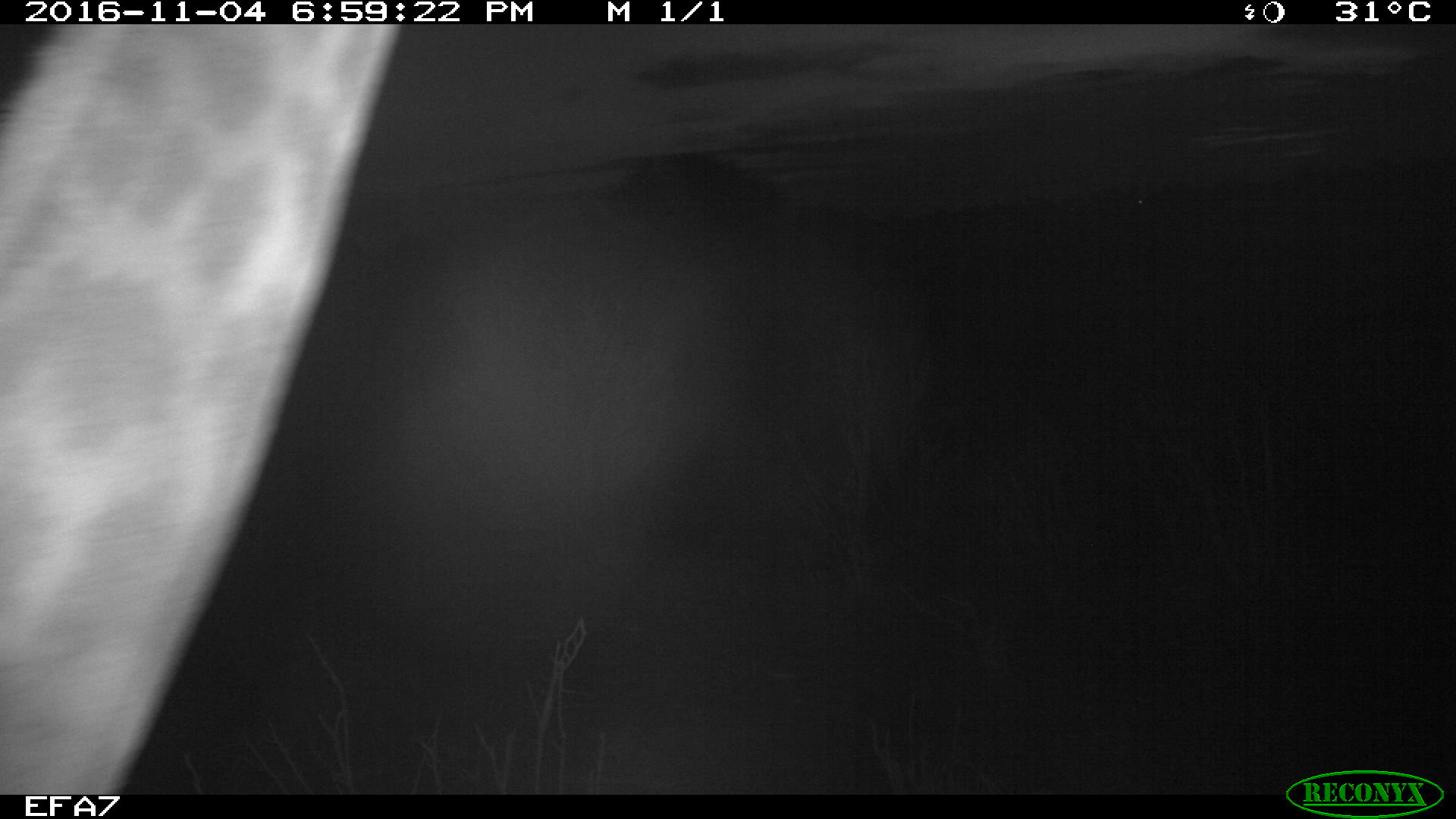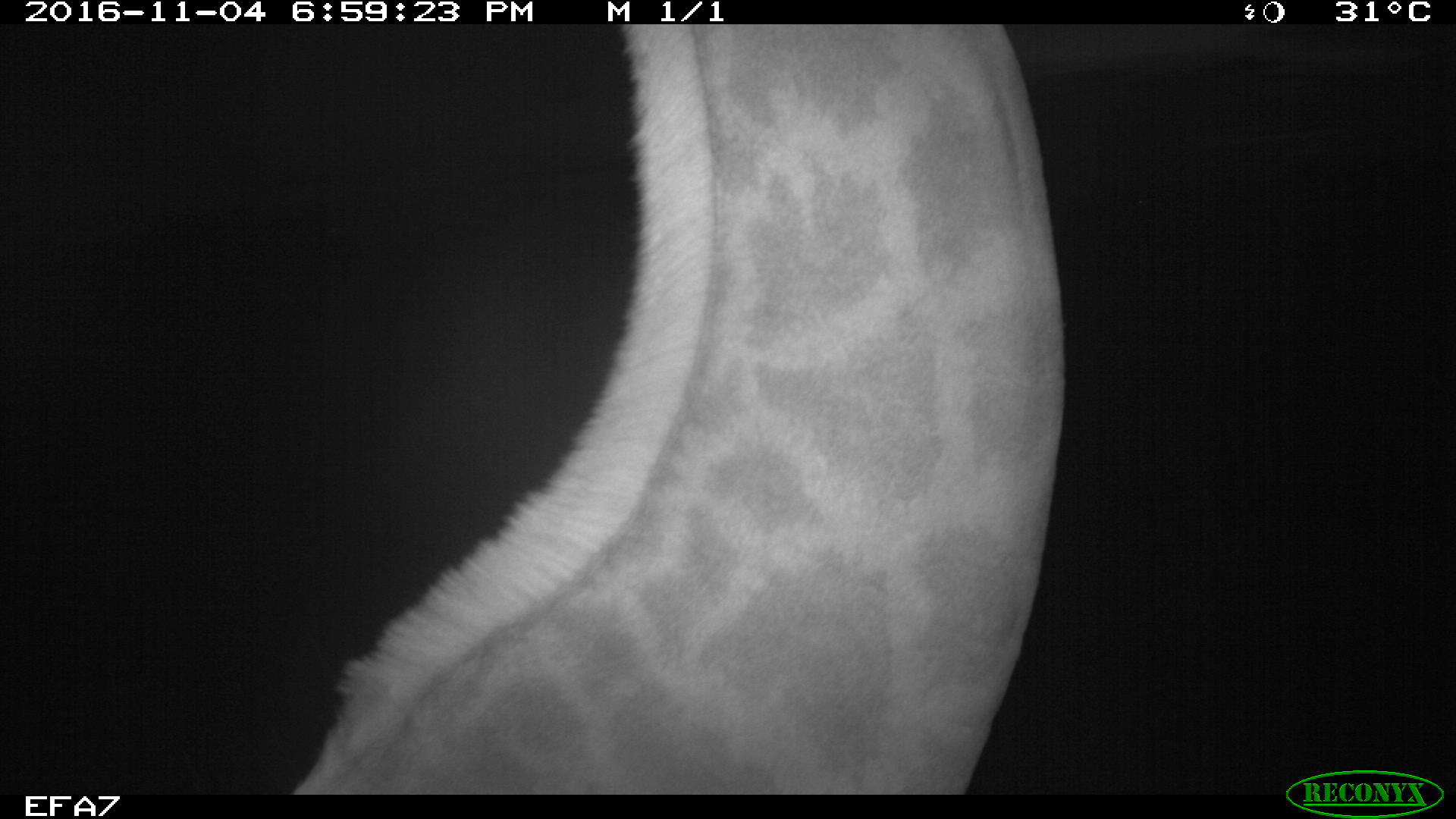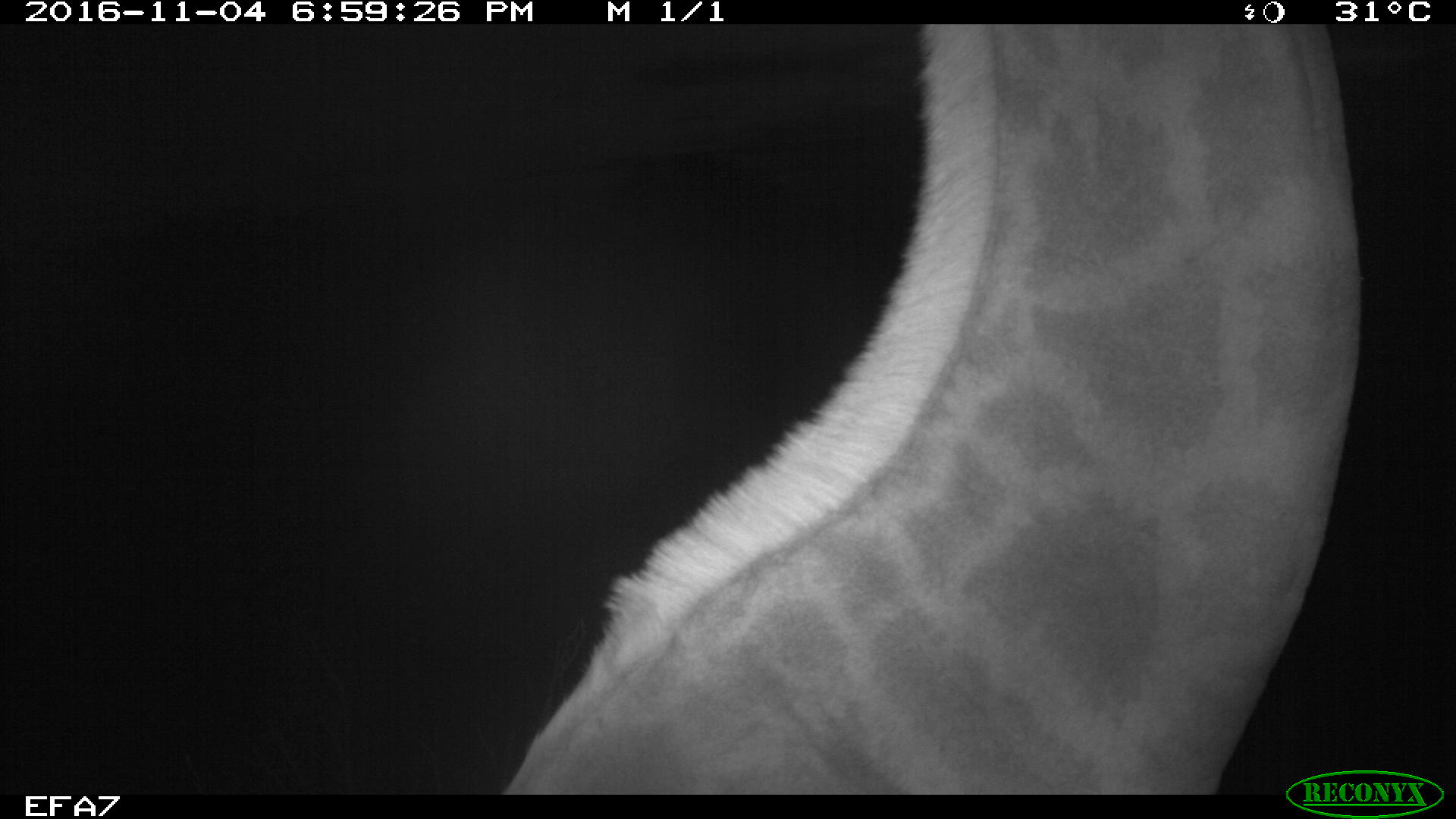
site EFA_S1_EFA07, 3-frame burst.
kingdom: Animalia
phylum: Chordata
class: Mammalia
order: Artiodactyla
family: Giraffidae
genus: Giraffa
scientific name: Giraffa camelopardalis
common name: giraffe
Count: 1.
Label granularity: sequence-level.